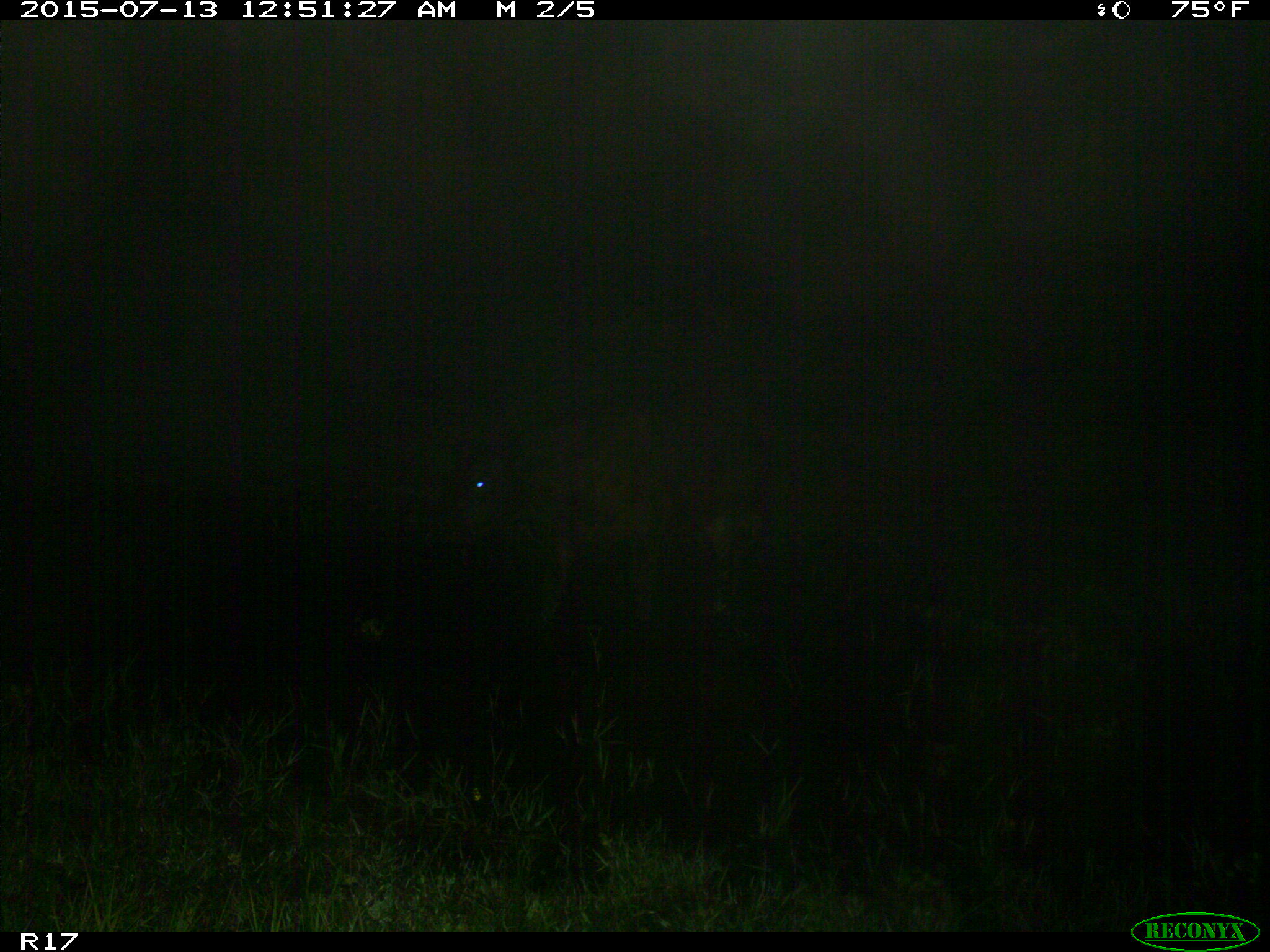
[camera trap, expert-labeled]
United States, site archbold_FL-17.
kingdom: Animalia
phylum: Chordata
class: Mammalia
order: Artiodactyla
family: Bovidae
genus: Bos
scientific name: Bos taurus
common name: domestic cow